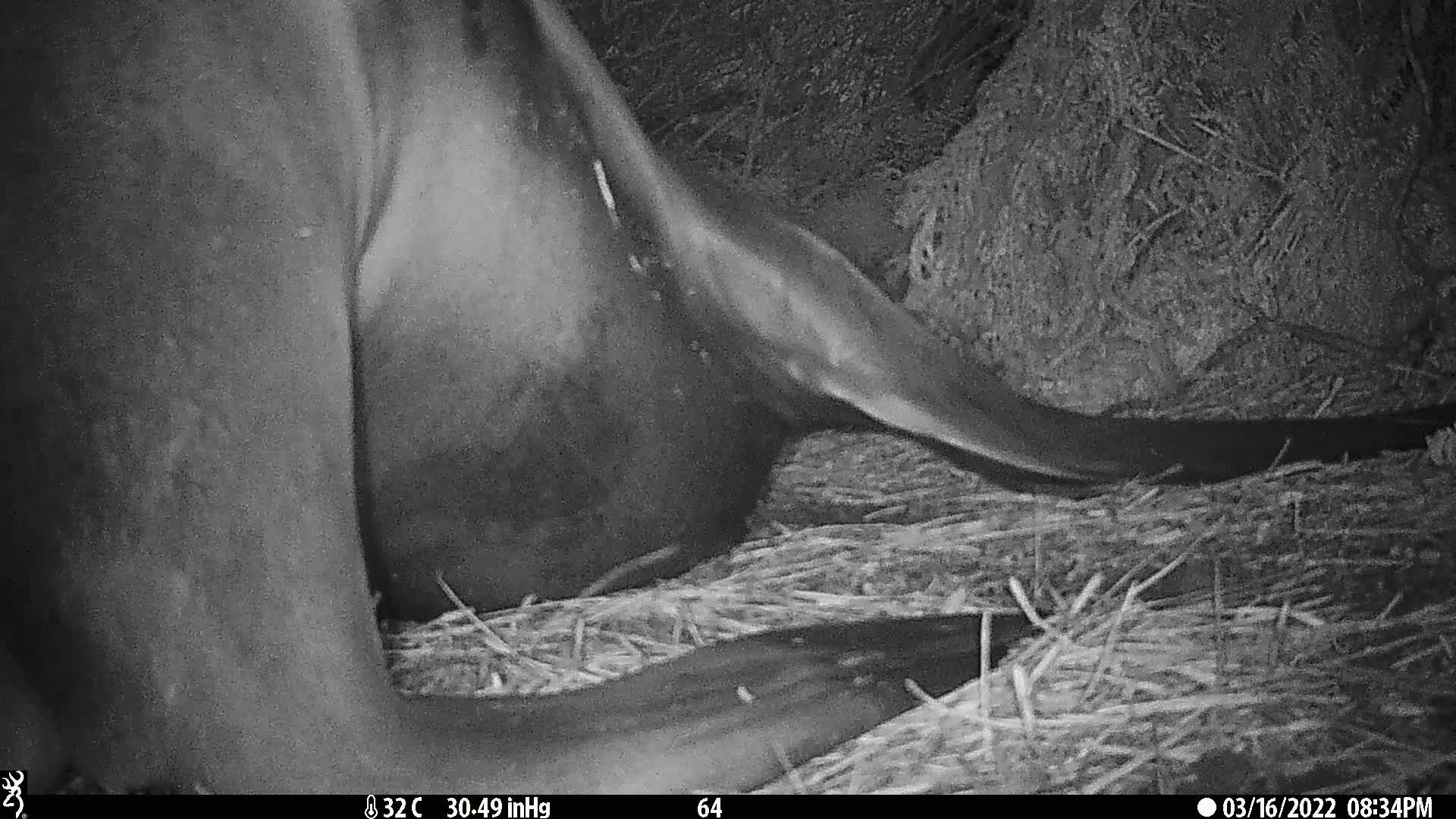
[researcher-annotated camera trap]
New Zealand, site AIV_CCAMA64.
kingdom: Animalia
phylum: Chordata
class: Mammalia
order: Carnivora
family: Otariidae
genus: Phocarctos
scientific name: Phocarctos hookeri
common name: new zealand sea lion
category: sealion